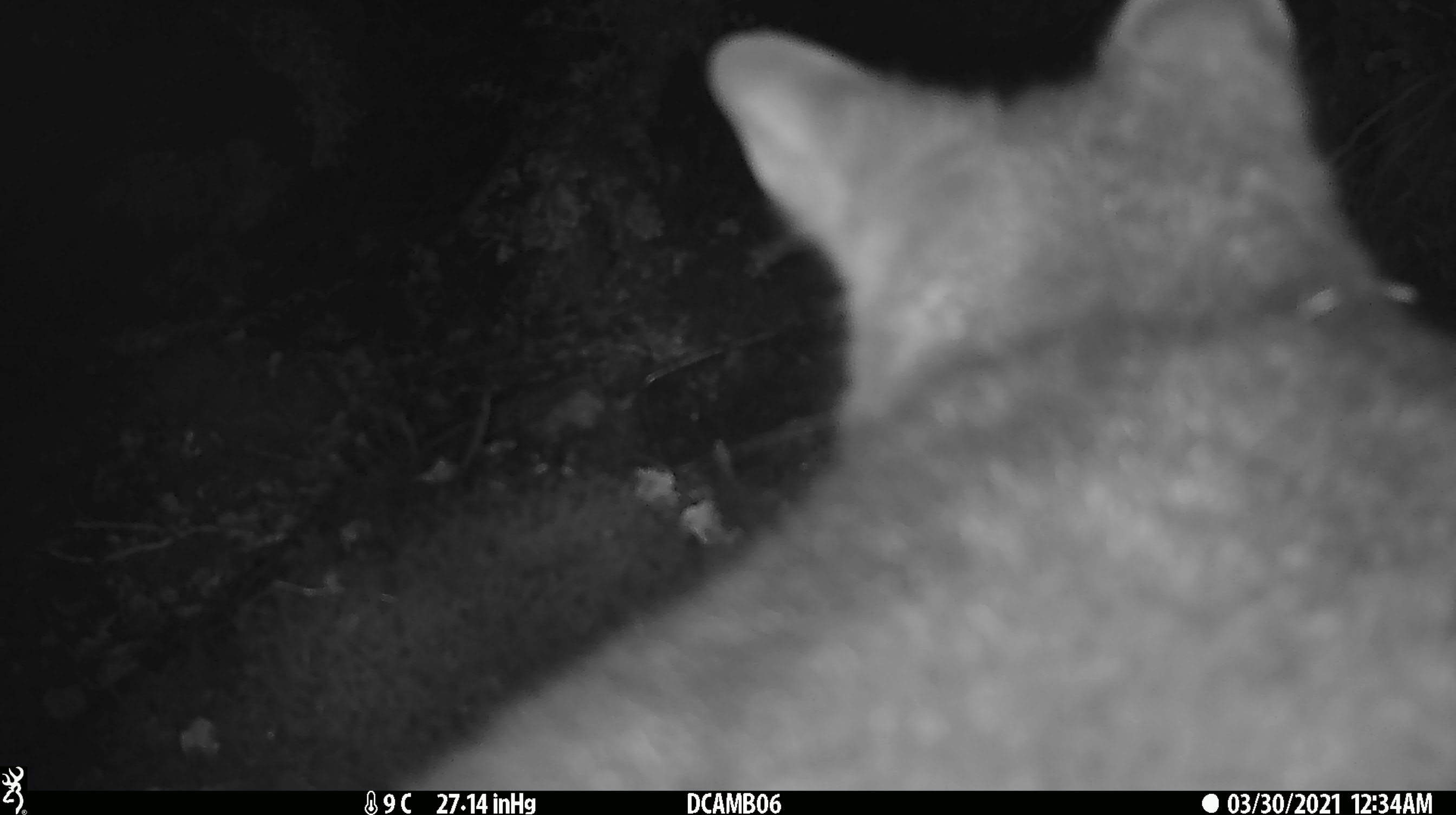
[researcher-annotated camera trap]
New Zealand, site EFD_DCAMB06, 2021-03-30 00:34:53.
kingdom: Animalia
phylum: Chordata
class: Mammalia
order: Diprotodontia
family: Phalangeridae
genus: Trichosurus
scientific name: Trichosurus vulpecula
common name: common brushtail possum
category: possum